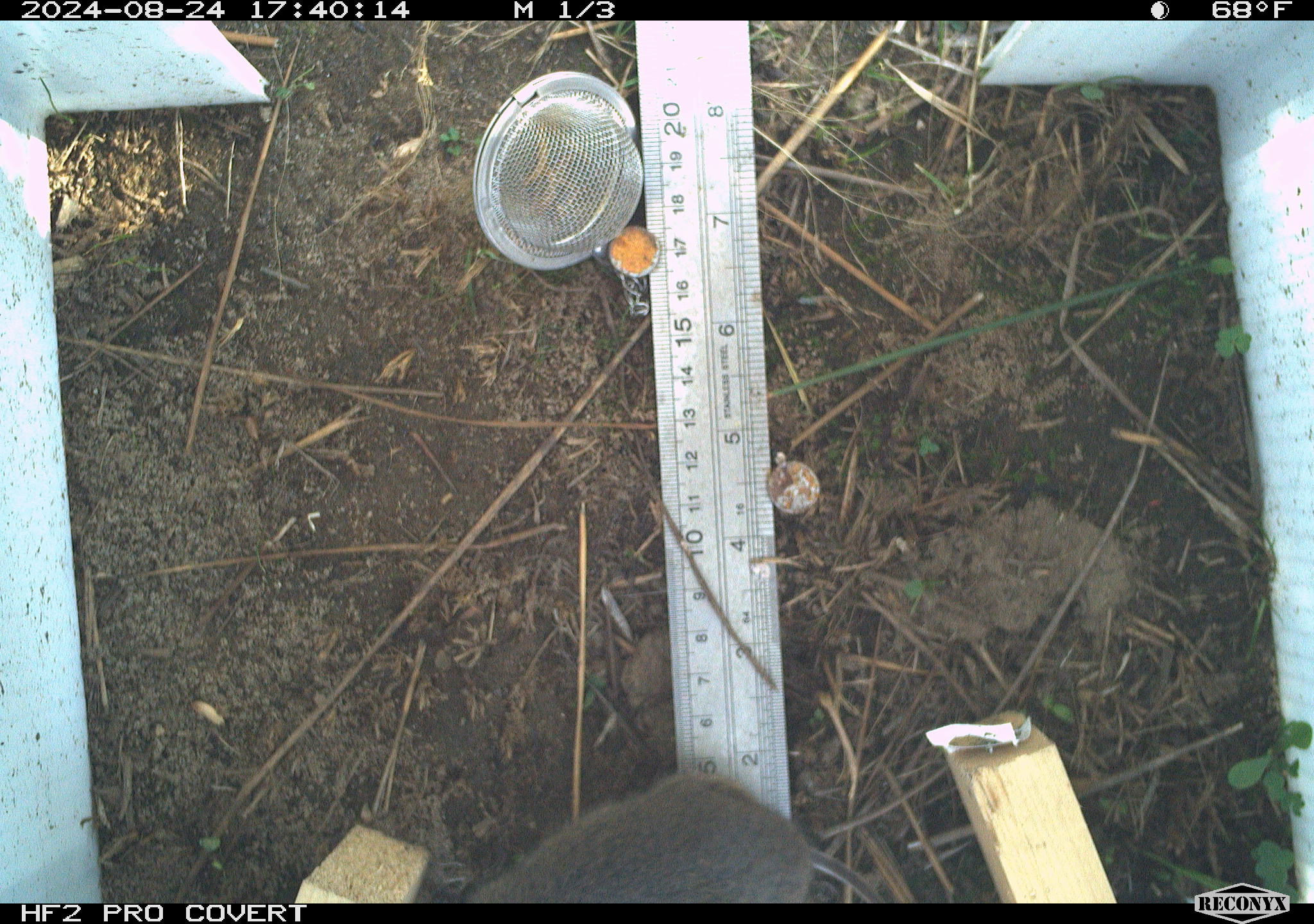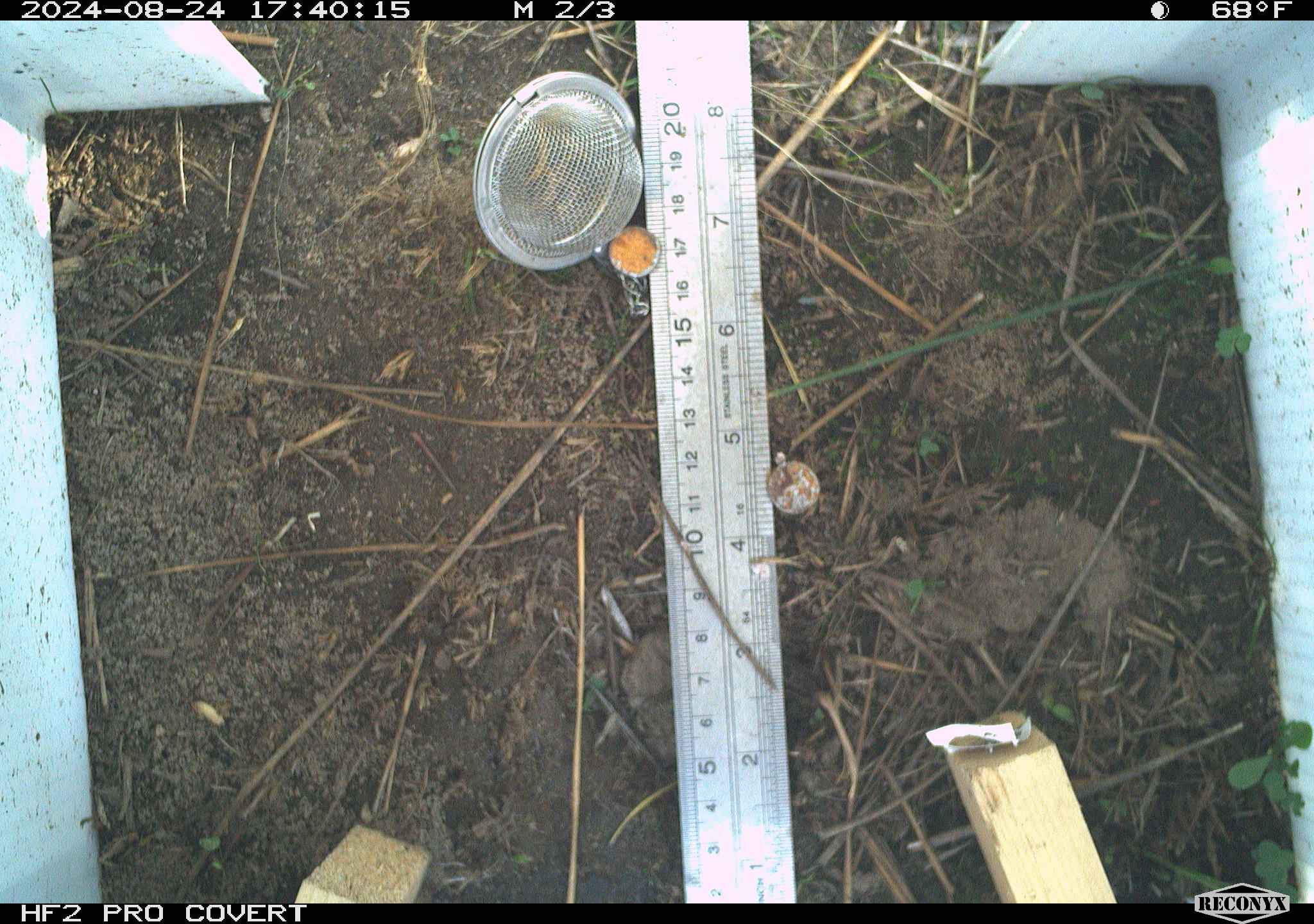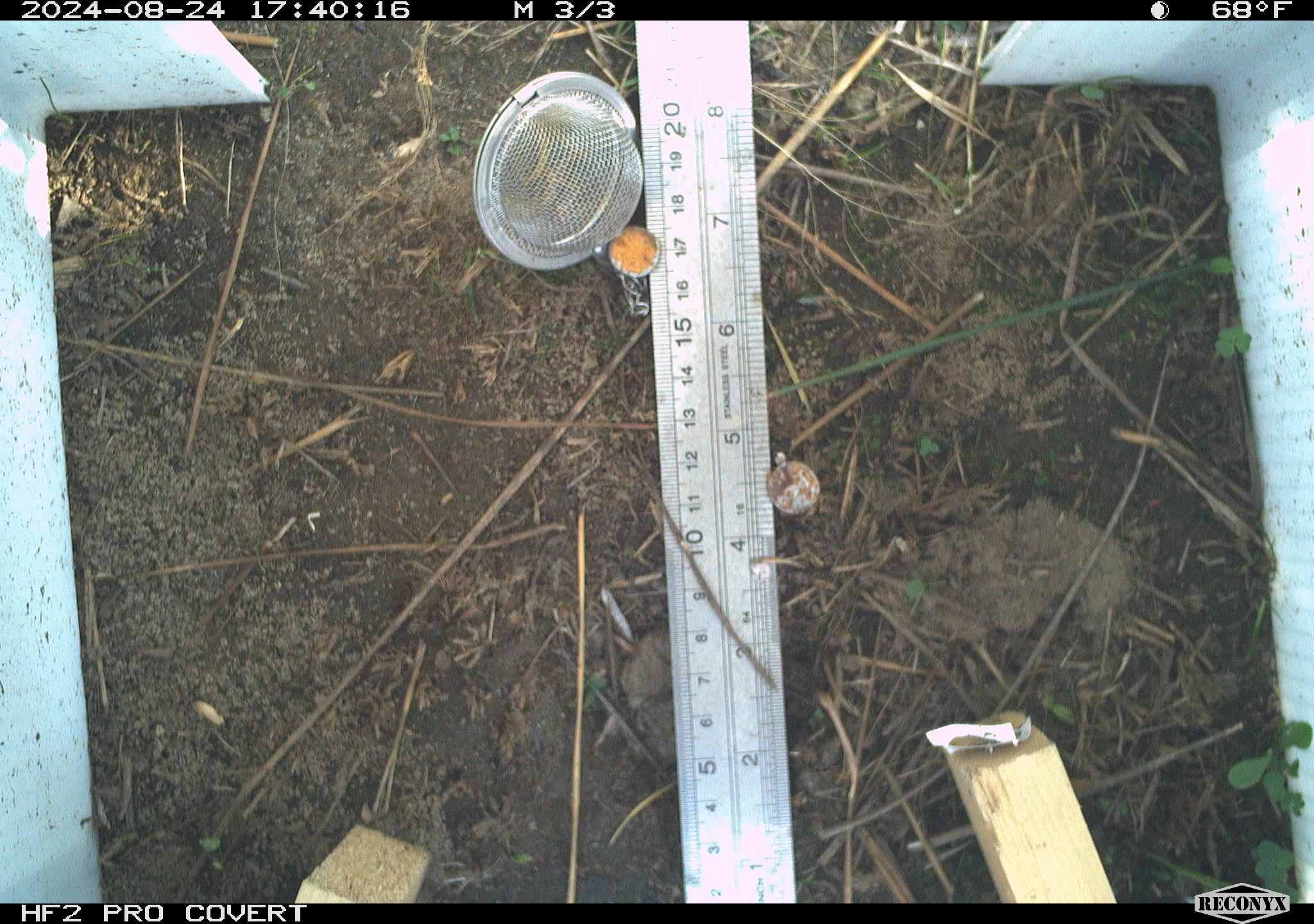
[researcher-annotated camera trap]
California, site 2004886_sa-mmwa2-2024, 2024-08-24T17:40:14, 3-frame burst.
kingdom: Animalia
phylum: Chordata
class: Mammalia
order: Rodentia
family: Cricetidae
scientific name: Arvicolinae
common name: voles, lemmings, and muskrats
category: arvicolinae subfamily